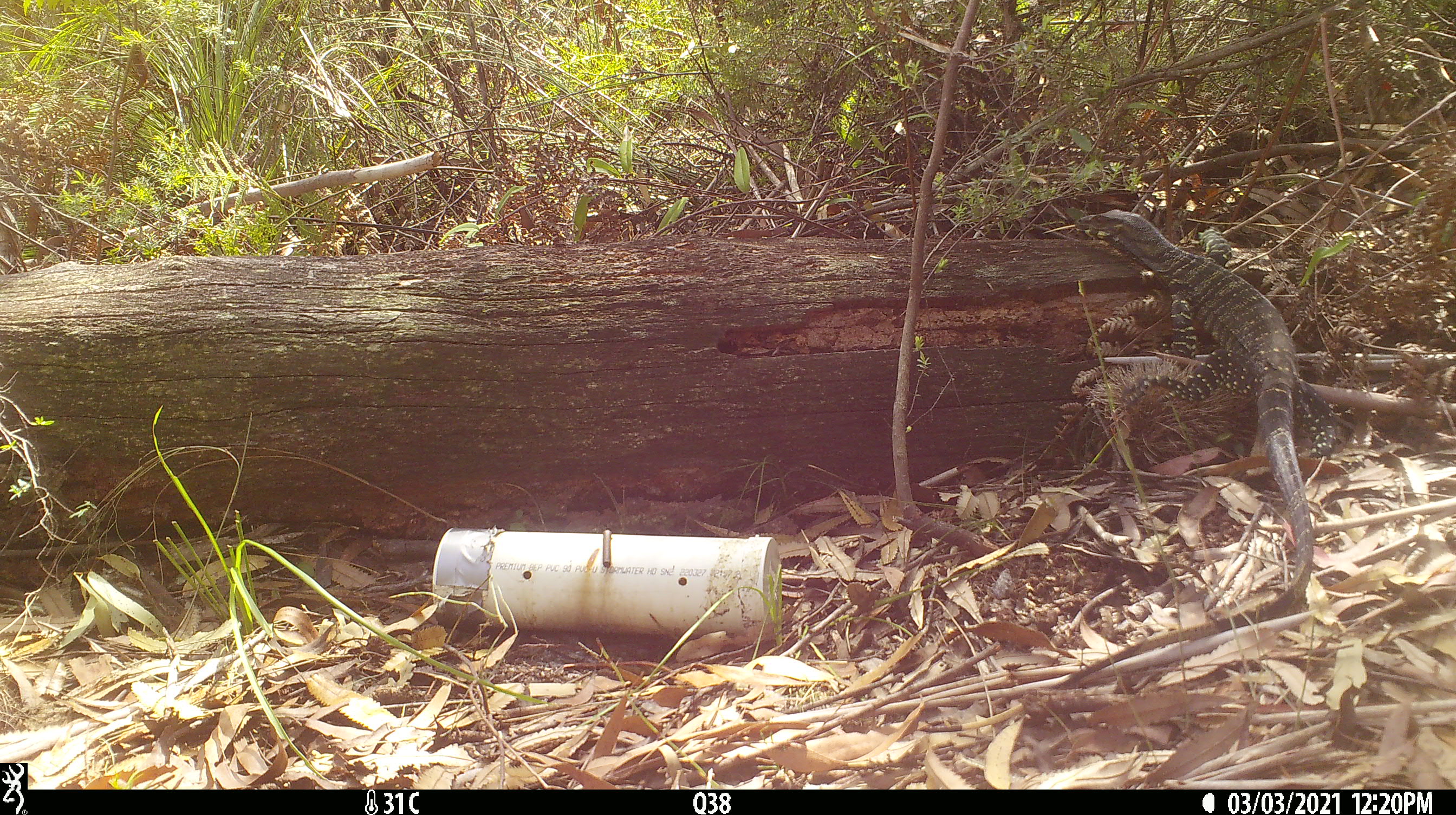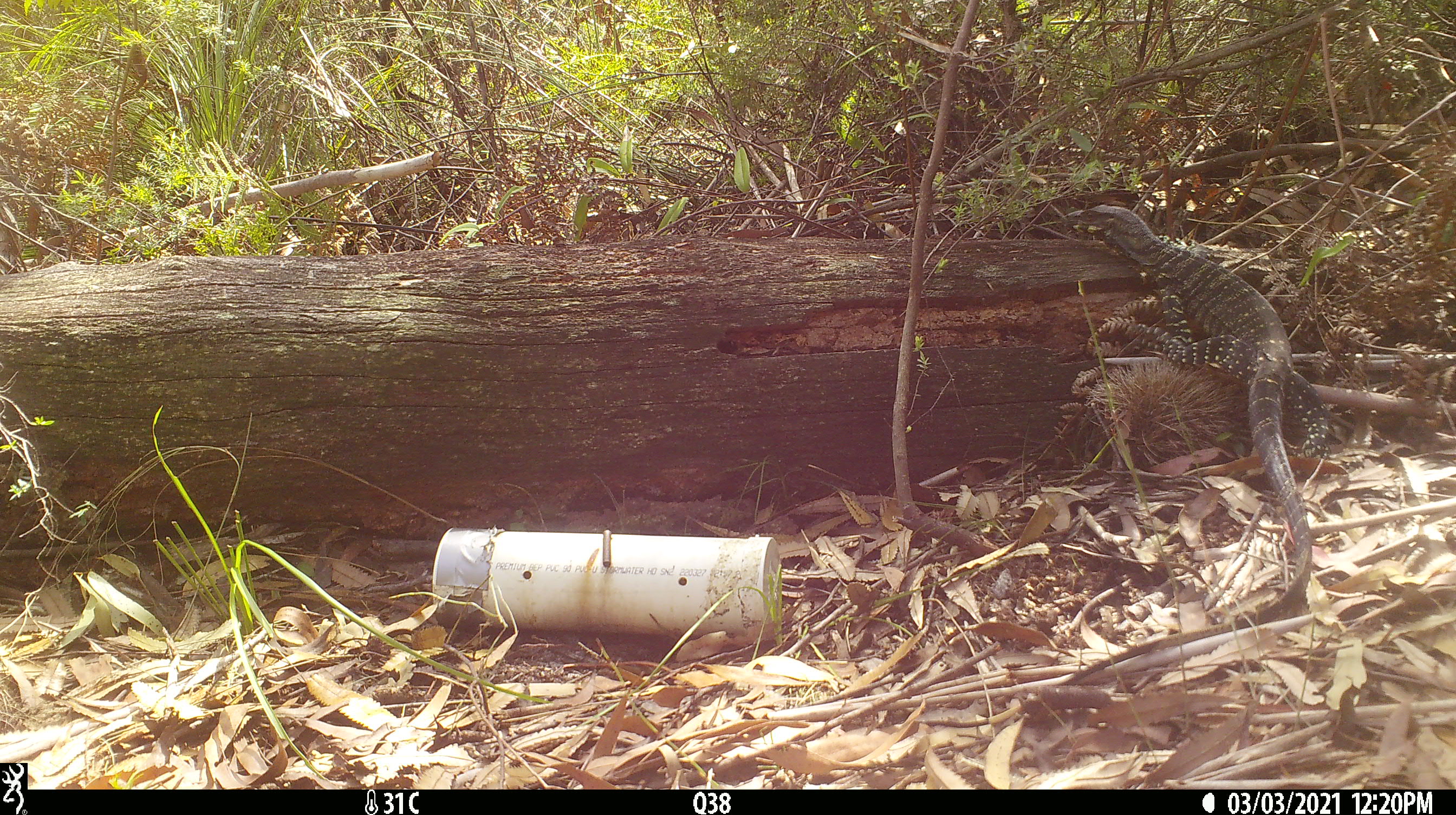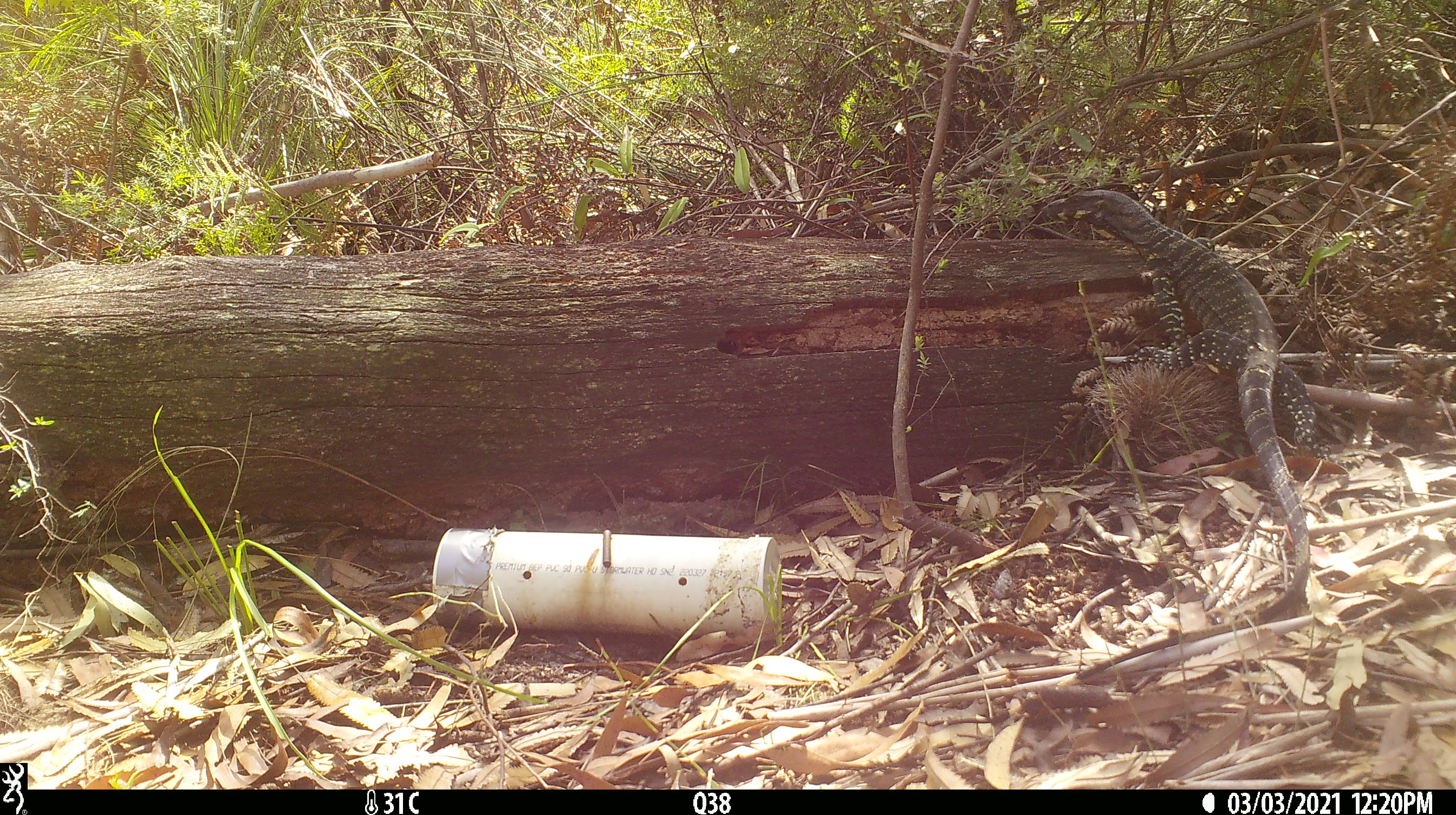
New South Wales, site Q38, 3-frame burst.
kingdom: Animalia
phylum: Chordata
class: Reptilia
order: Squamata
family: Varanidae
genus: Varanus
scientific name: Varanus varius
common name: lace monitor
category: goanna